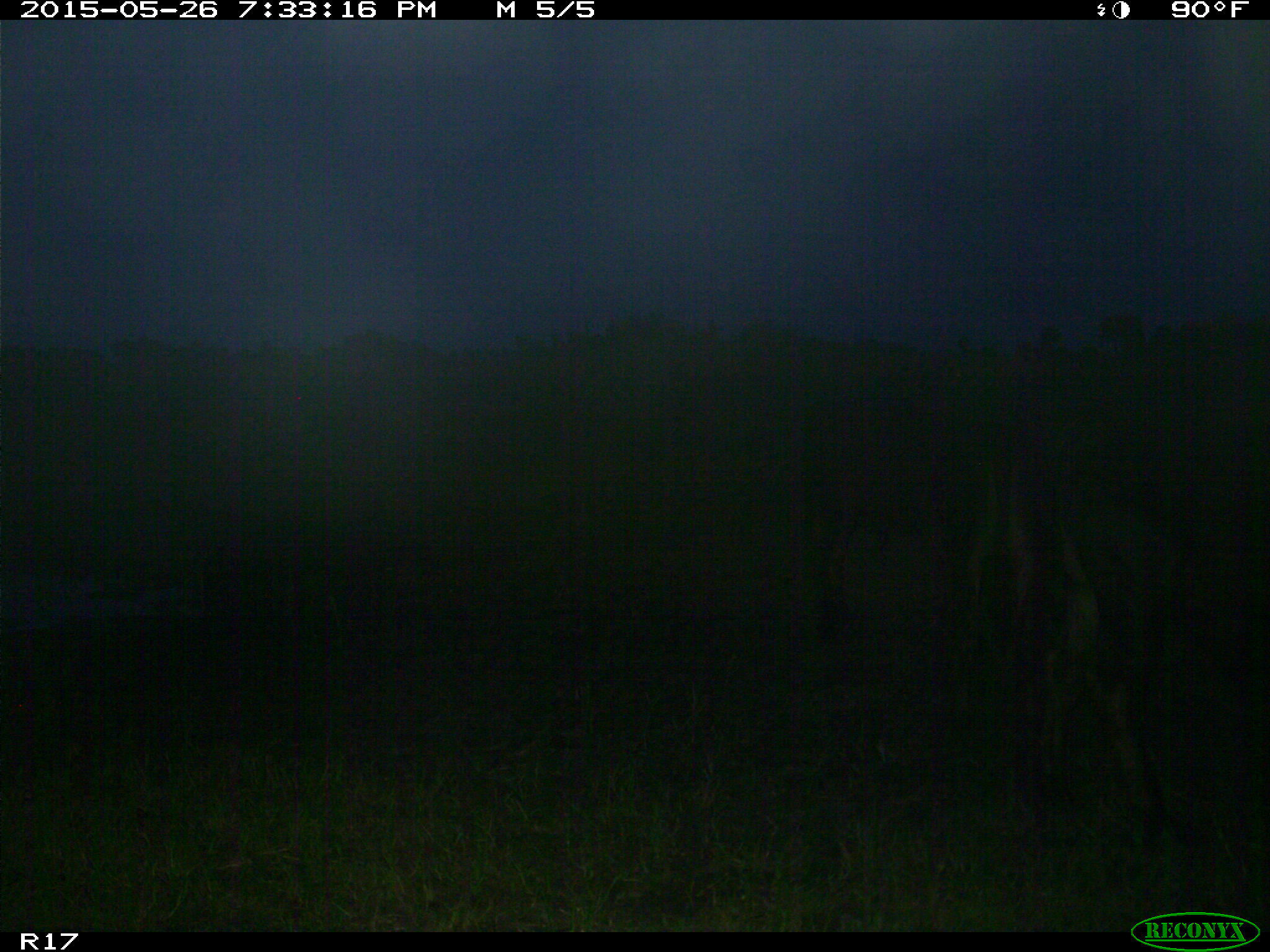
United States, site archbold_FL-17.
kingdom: Animalia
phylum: Chordata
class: Mammalia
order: Artiodactyla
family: Bovidae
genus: Bos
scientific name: Bos taurus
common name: domestic cow